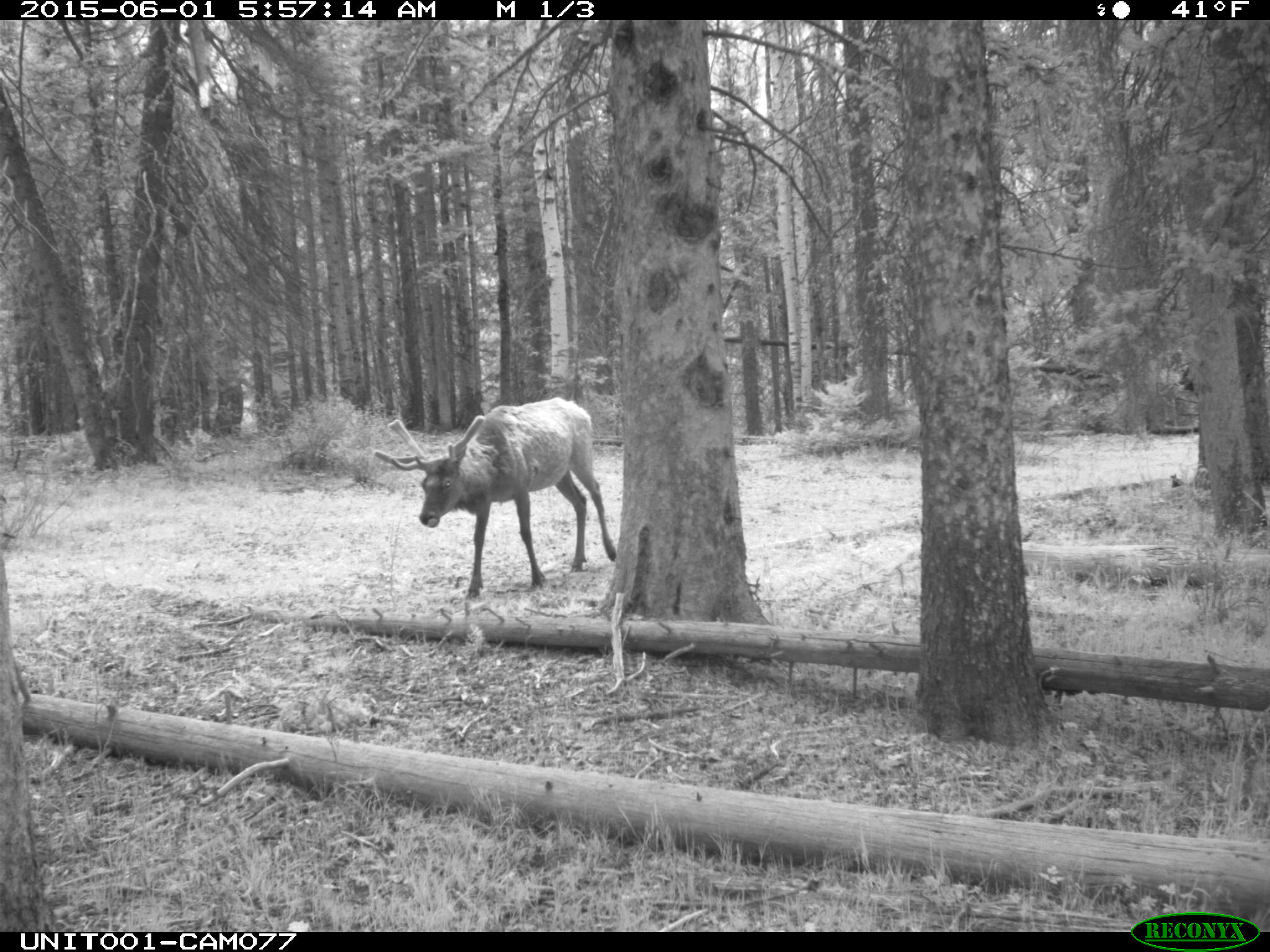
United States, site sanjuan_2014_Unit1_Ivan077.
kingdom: Animalia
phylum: Chordata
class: Mammalia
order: Artiodactyla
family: Cervidae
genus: Cervus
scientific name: Cervus elaphus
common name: red deer